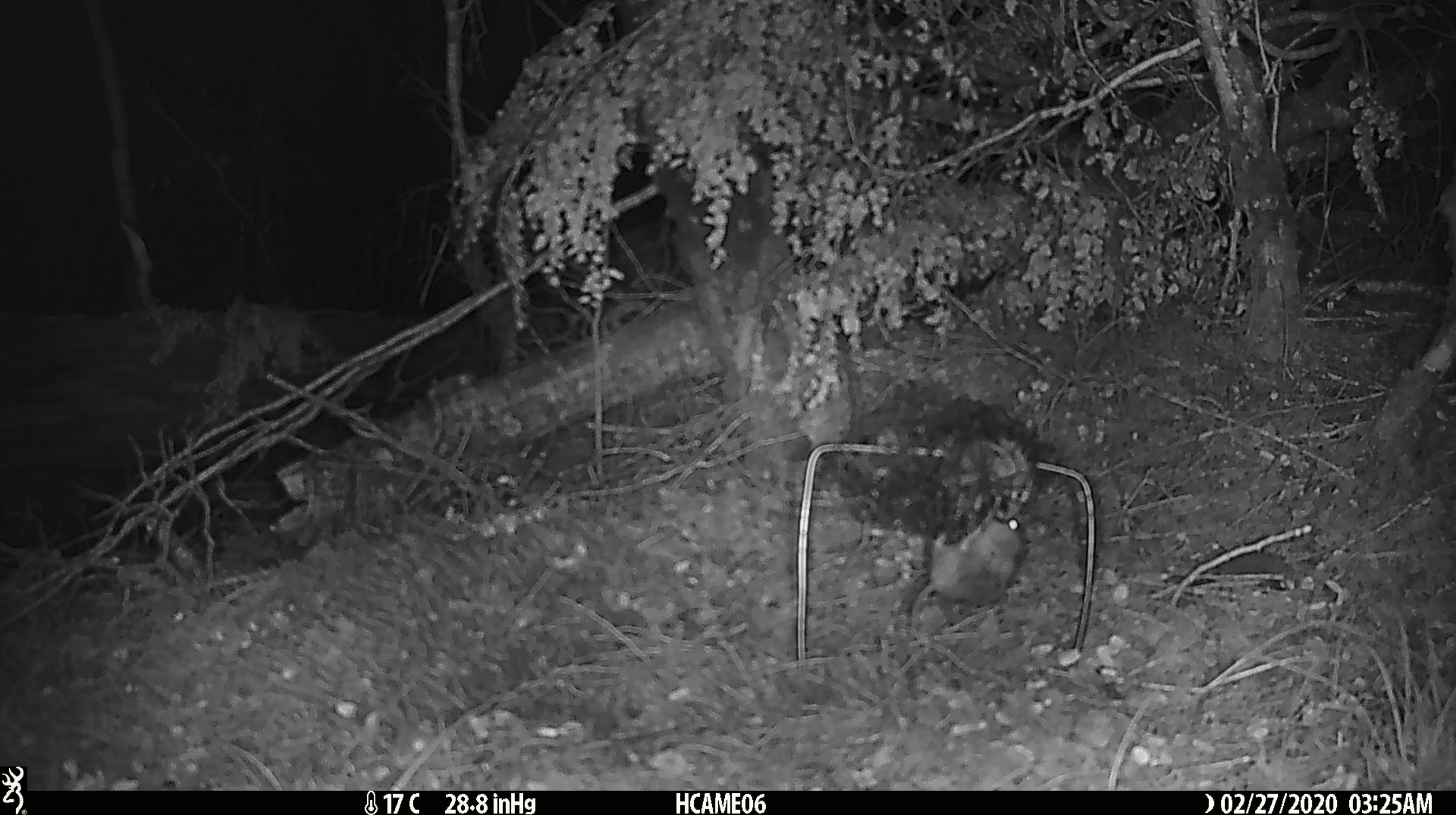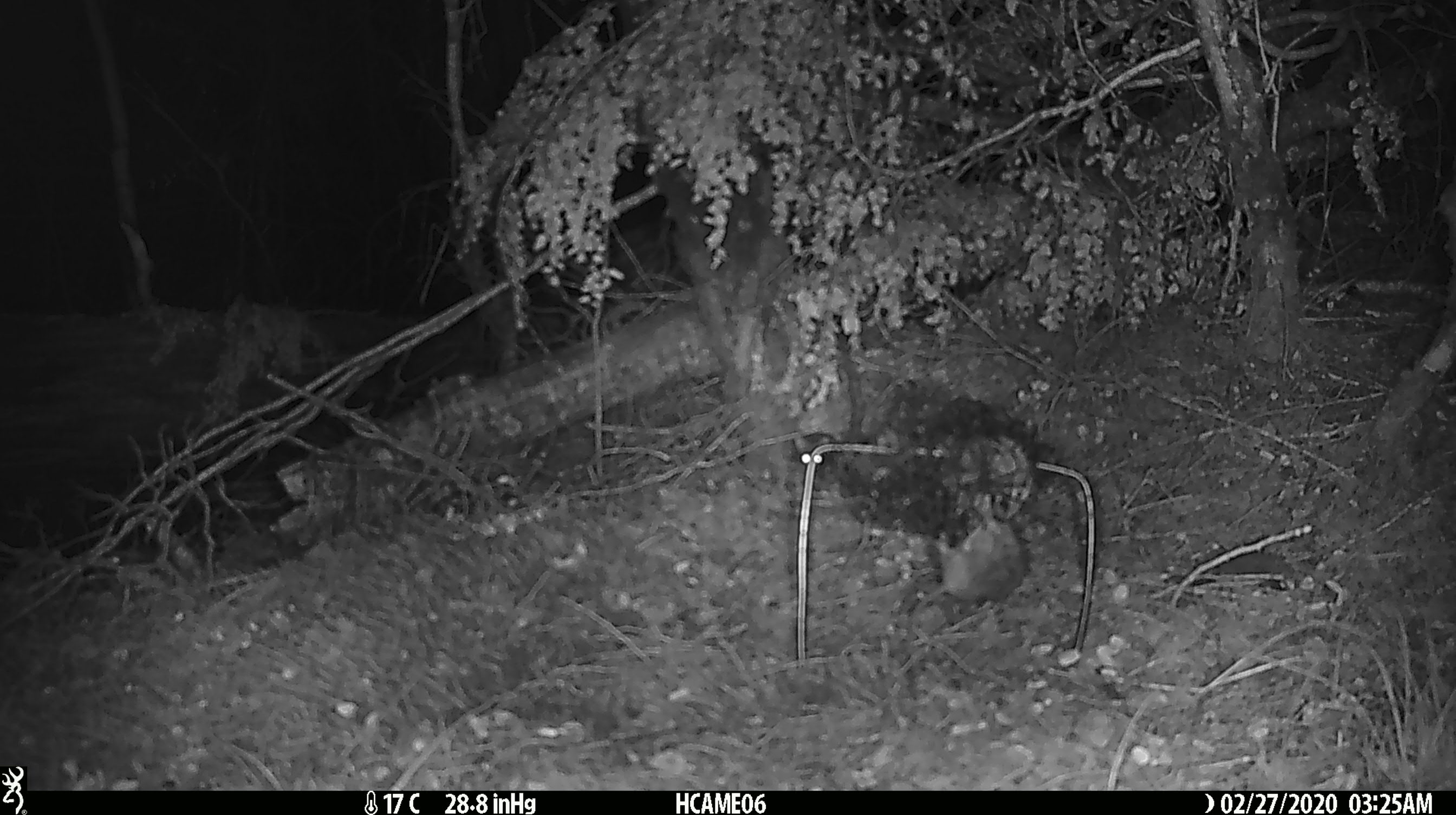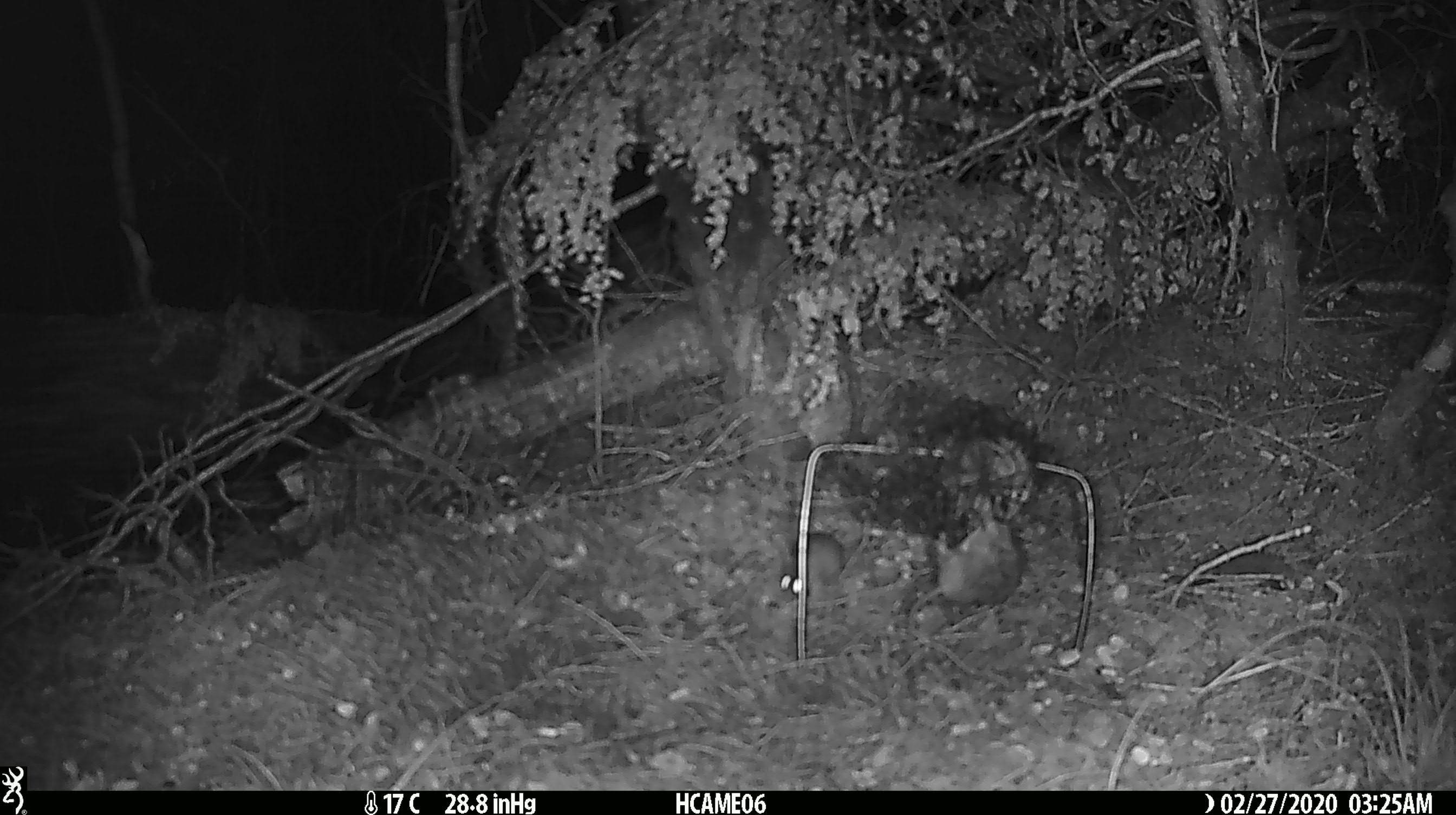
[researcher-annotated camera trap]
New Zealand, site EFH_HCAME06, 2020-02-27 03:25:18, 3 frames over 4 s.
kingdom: Animalia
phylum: Chordata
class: Mammalia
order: Rodentia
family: Muridae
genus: Mus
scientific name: Mus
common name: mouse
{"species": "mouse (Mus)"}